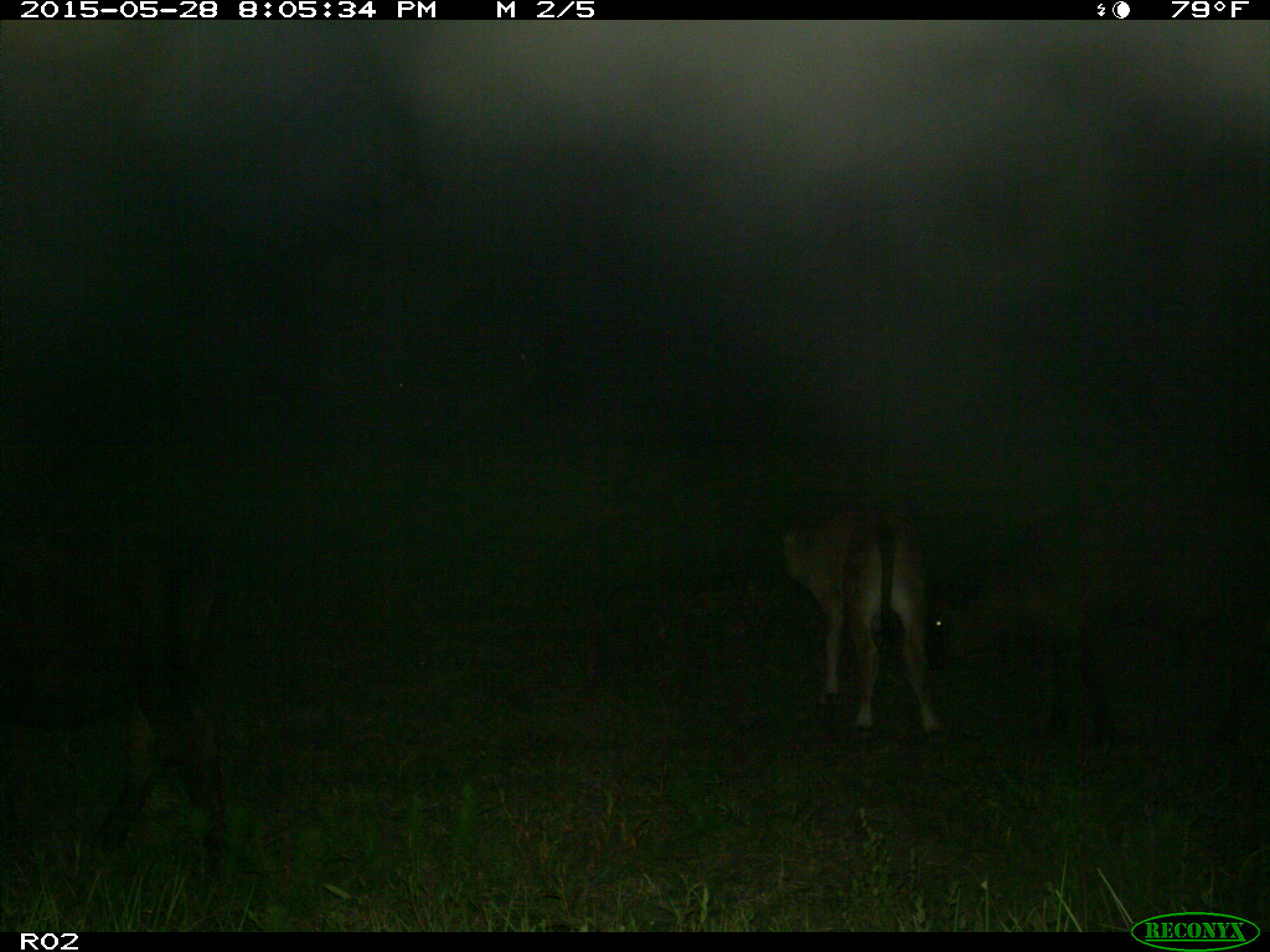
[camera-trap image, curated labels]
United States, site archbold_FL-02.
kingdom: Animalia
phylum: Chordata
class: Mammalia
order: Artiodactyla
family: Bovidae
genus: Bos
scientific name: Bos taurus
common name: domestic cow